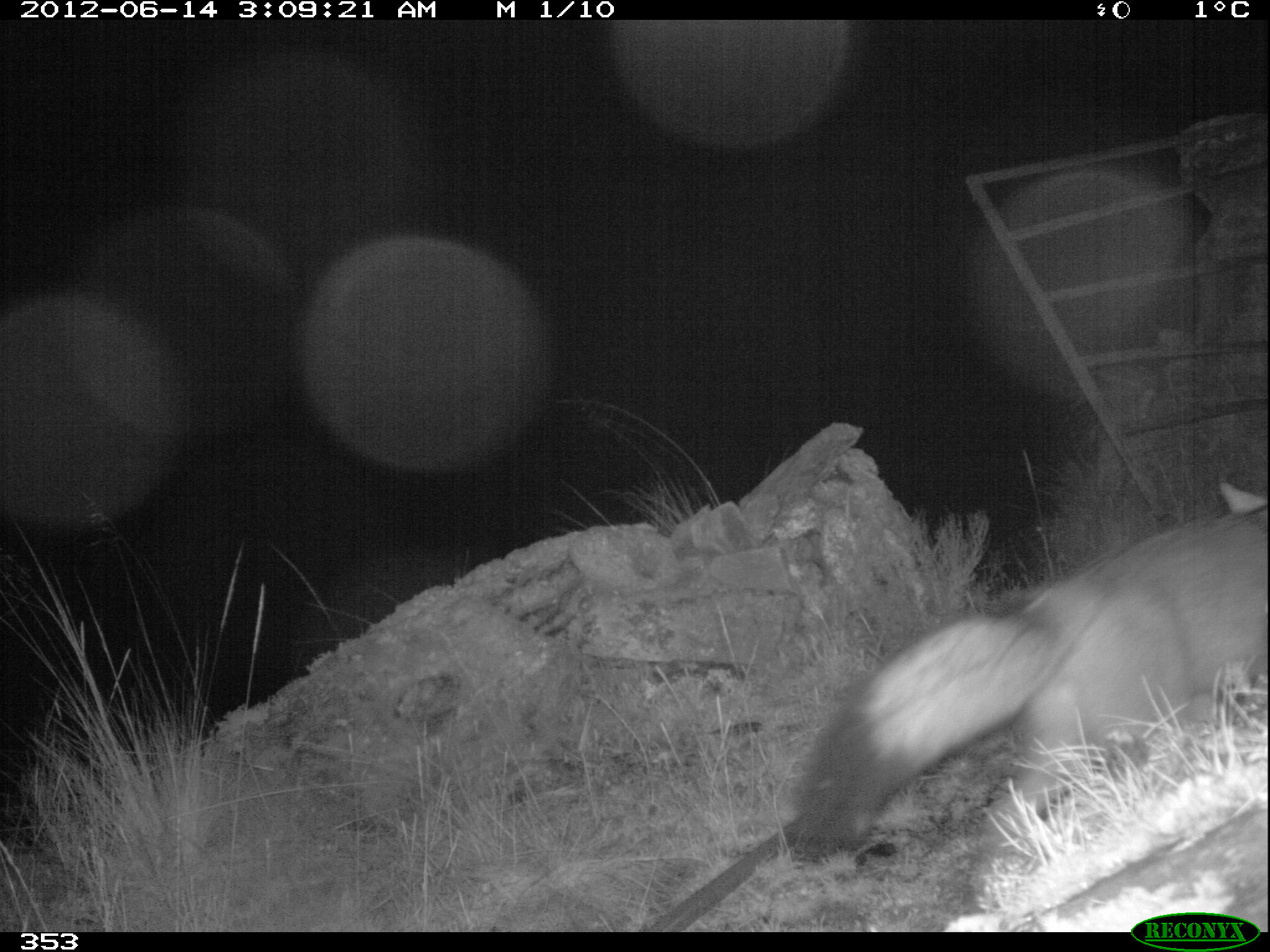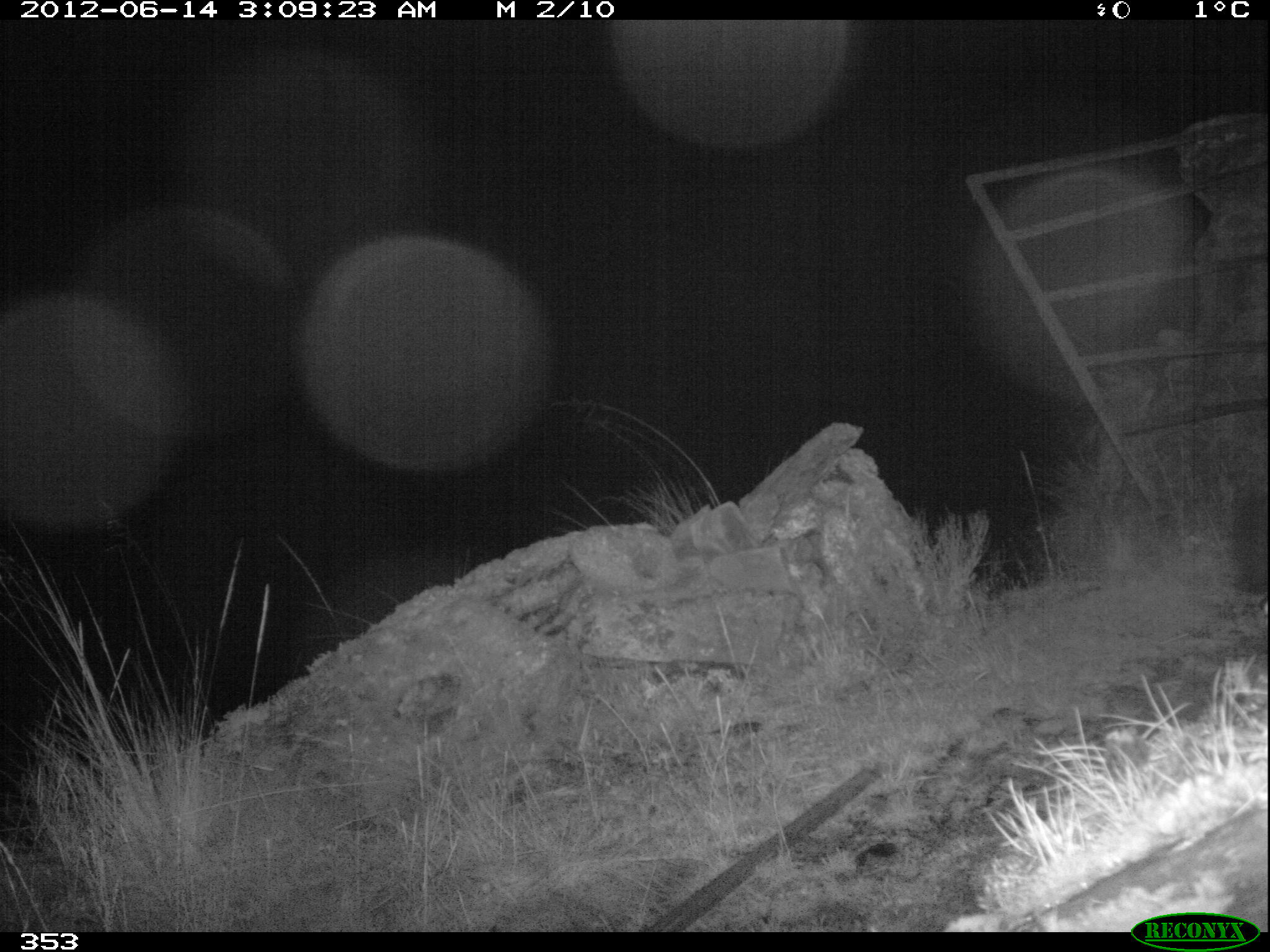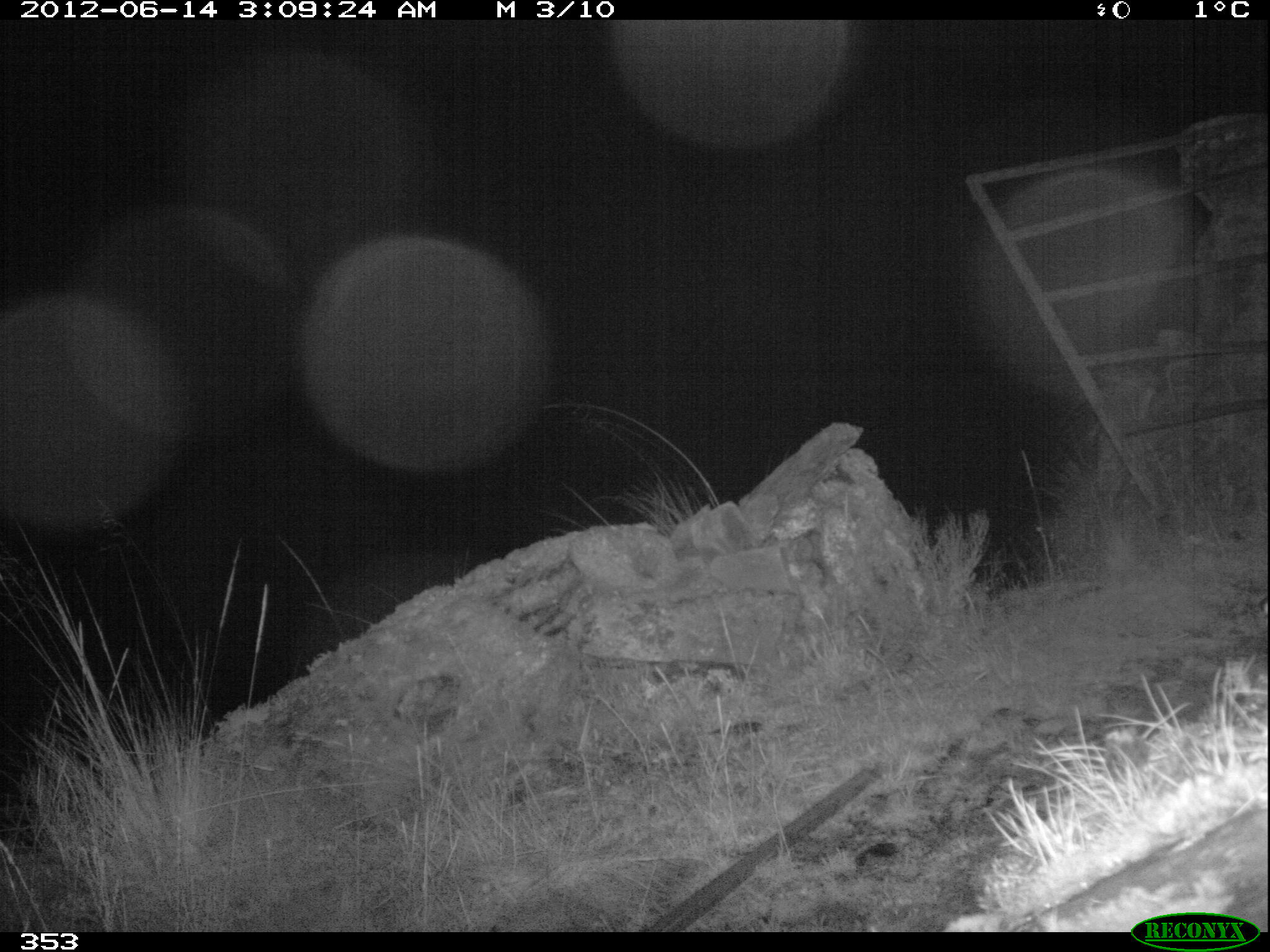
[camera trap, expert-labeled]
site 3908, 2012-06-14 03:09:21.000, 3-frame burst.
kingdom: Animalia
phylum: Chordata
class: Mammalia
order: Carnivora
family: Canidae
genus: Lycalopex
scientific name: Lycalopex culpaeus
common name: culpeo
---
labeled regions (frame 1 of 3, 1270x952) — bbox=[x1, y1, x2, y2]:
lycalopex culpaeus: bbox=[779, 470, 1270, 865]